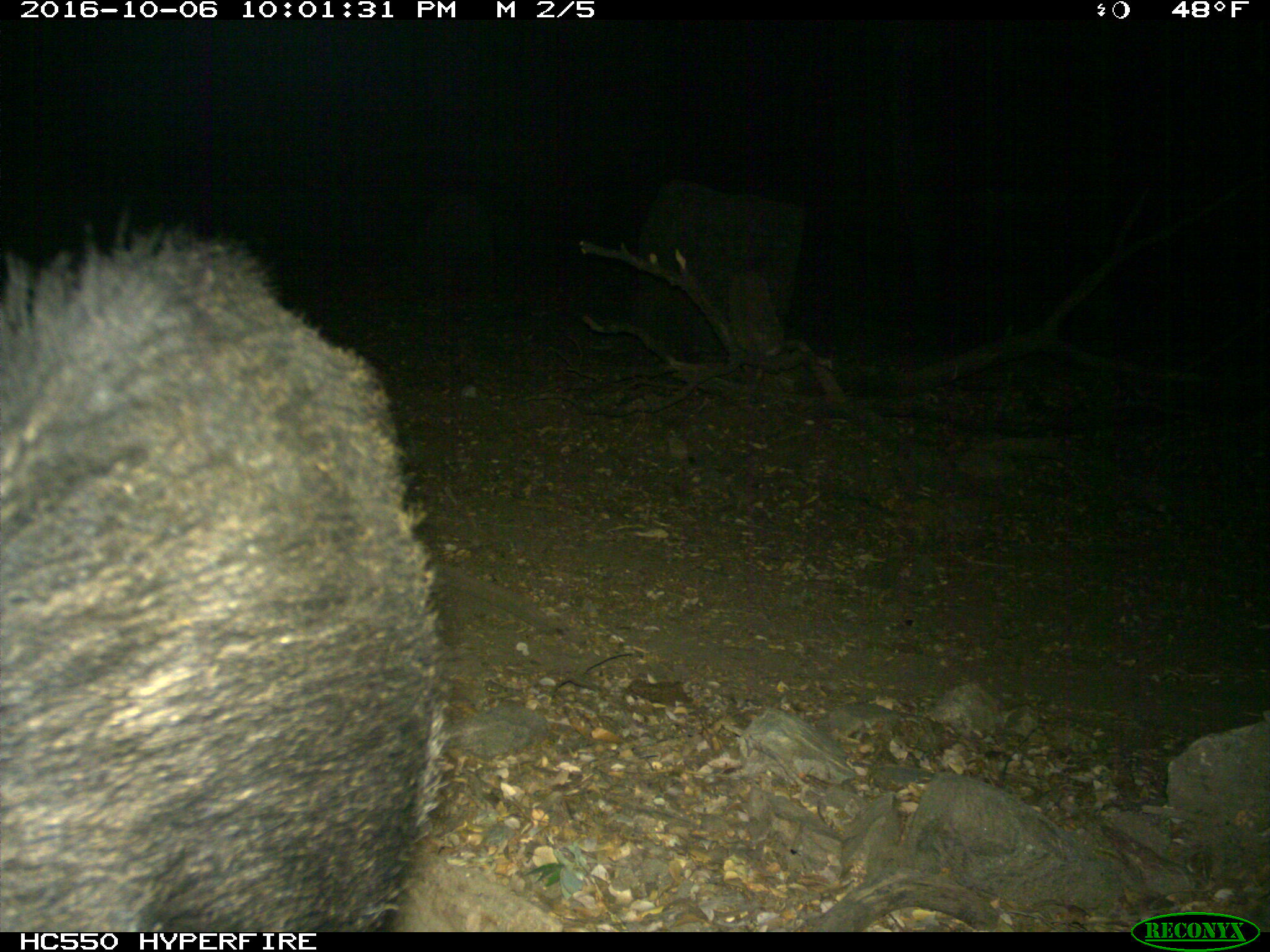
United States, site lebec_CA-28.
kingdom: Animalia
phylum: Chordata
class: Mammalia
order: Artiodactyla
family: Suidae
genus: Sus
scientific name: Sus scrofa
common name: wild boar